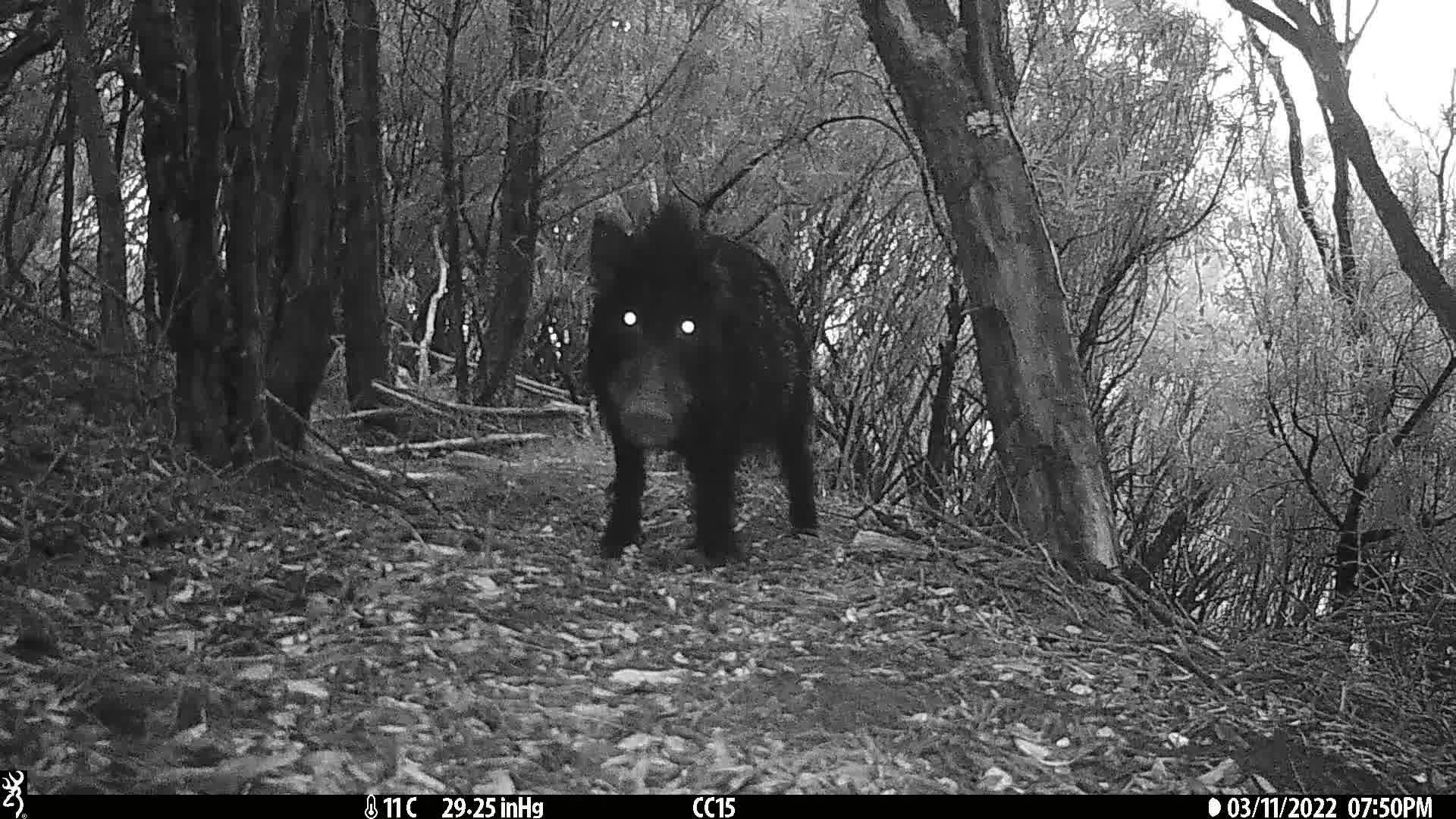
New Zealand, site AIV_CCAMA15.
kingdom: Animalia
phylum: Chordata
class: Mammalia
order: Artiodactyla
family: Suidae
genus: Sus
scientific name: Sus scrofa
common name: pig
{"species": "pig (Sus scrofa)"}